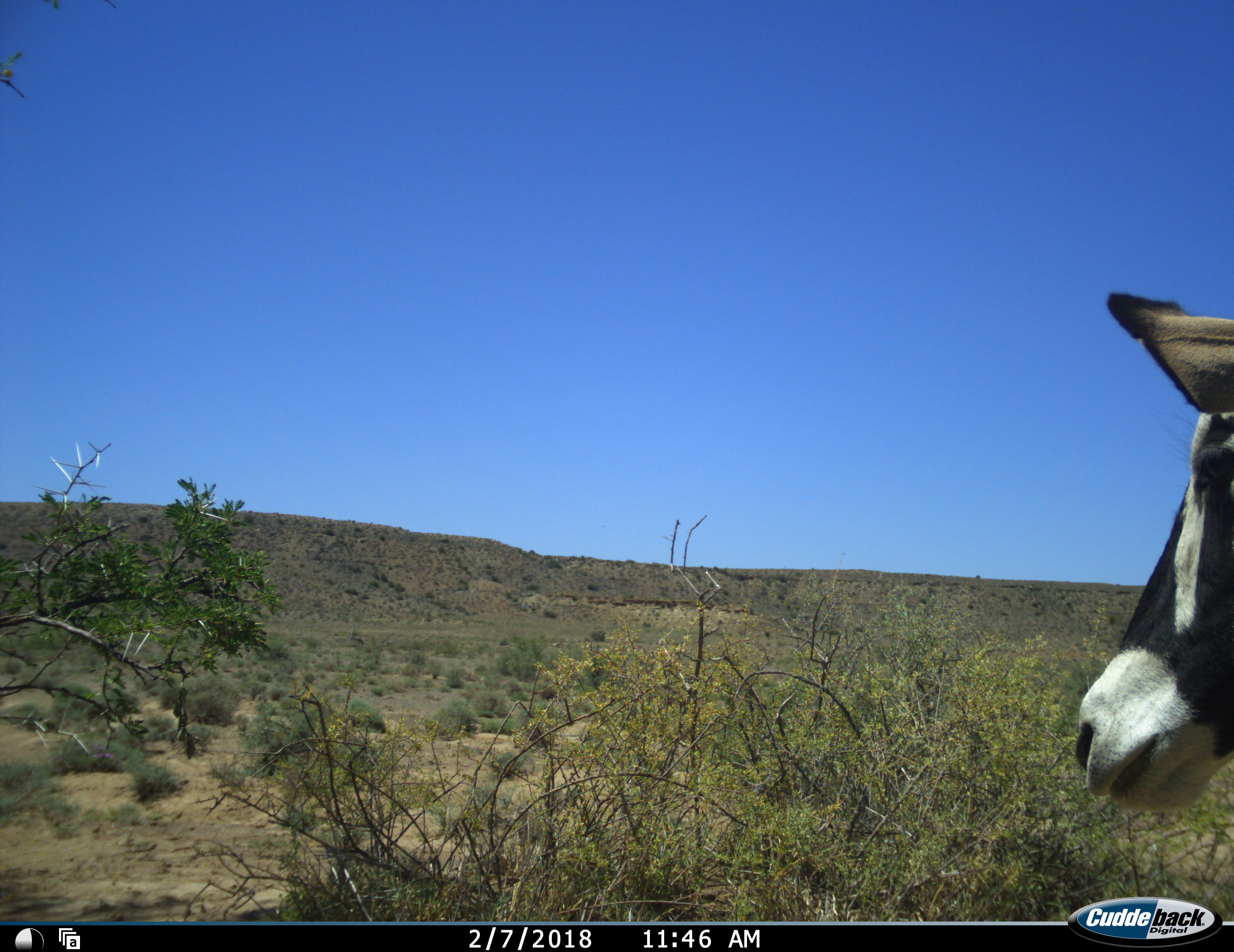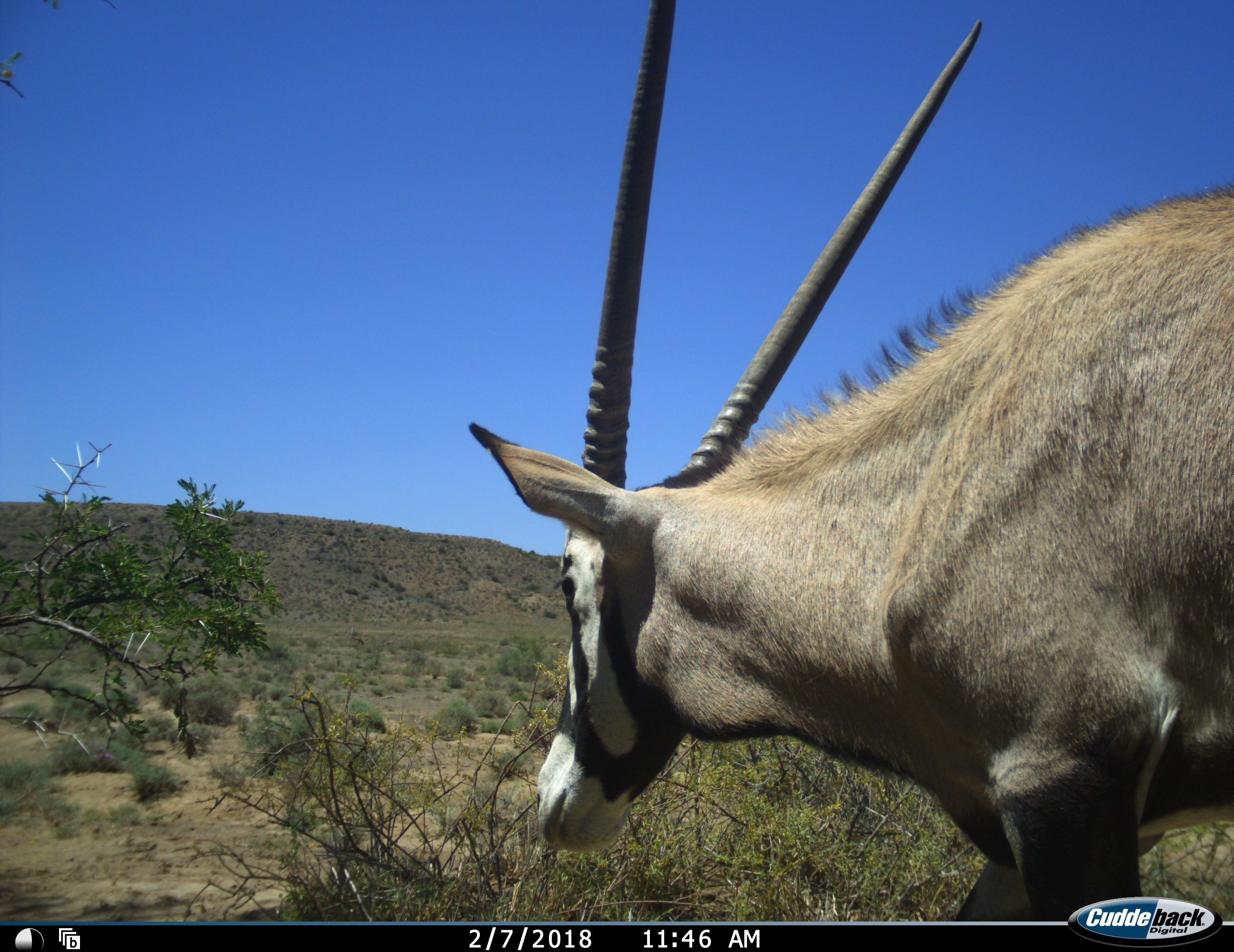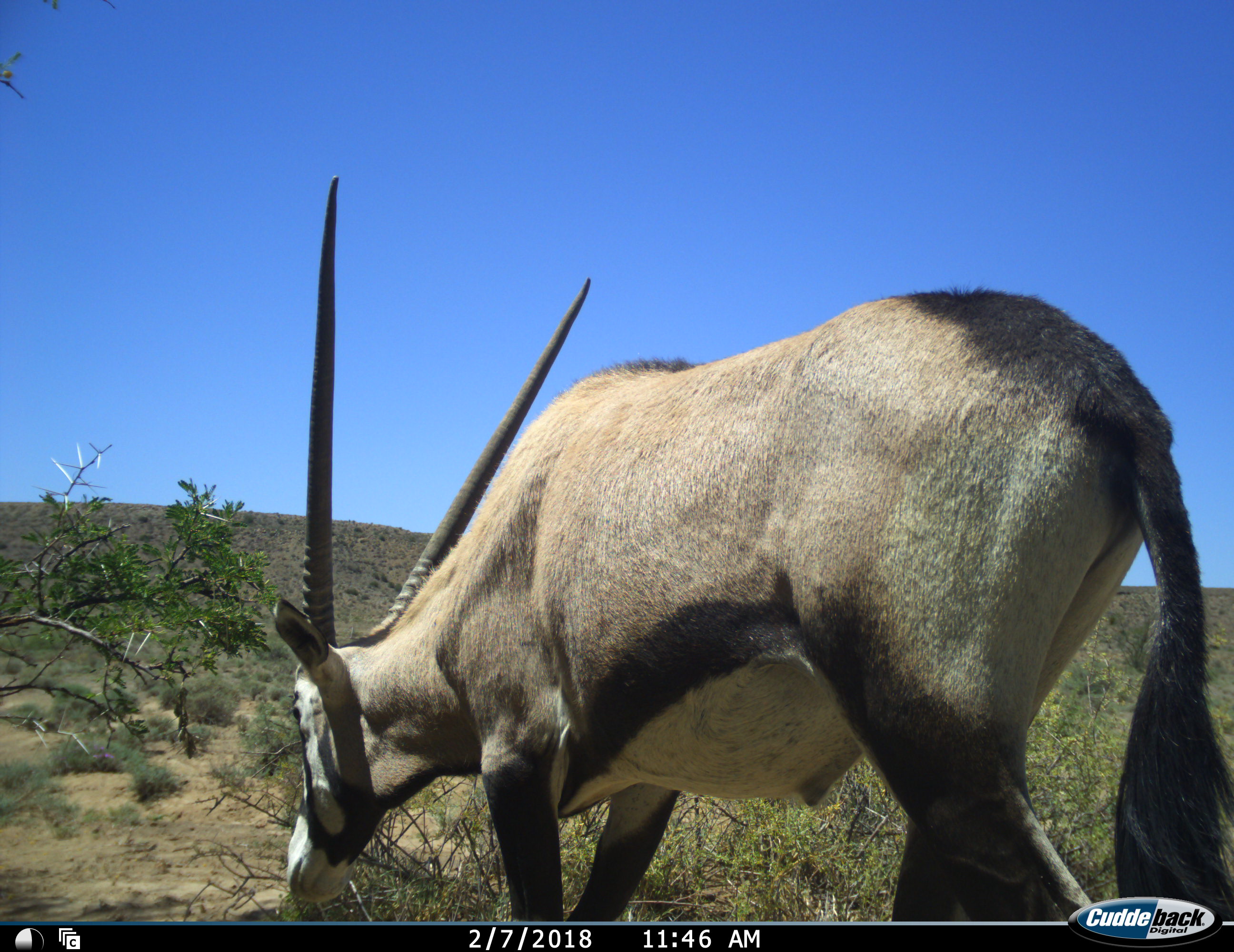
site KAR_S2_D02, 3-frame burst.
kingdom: Animalia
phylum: Chordata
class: Mammalia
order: Artiodactyla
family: Bovidae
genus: Oryx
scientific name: Oryx gazella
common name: gemsbok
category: oryx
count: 1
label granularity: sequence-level